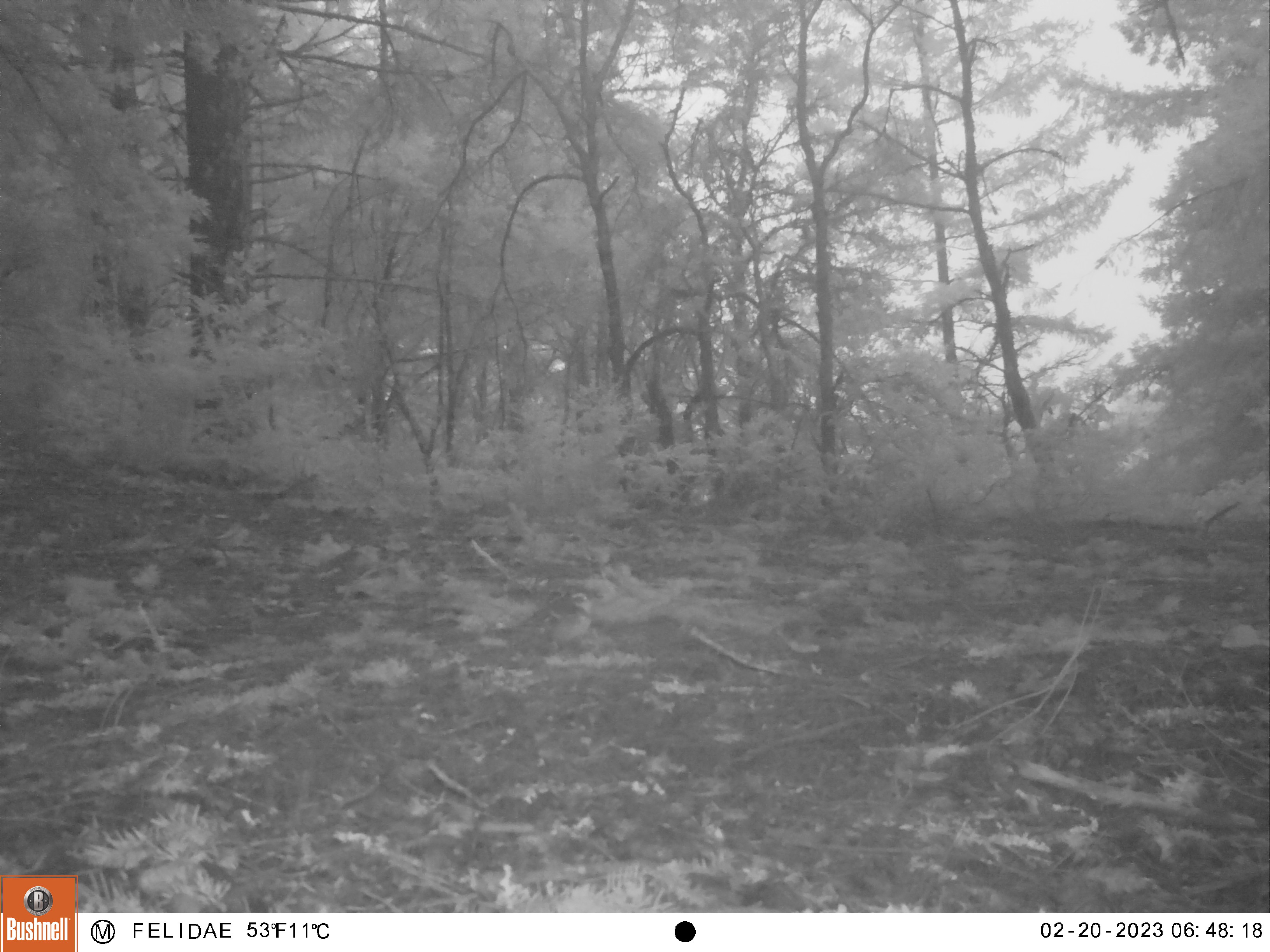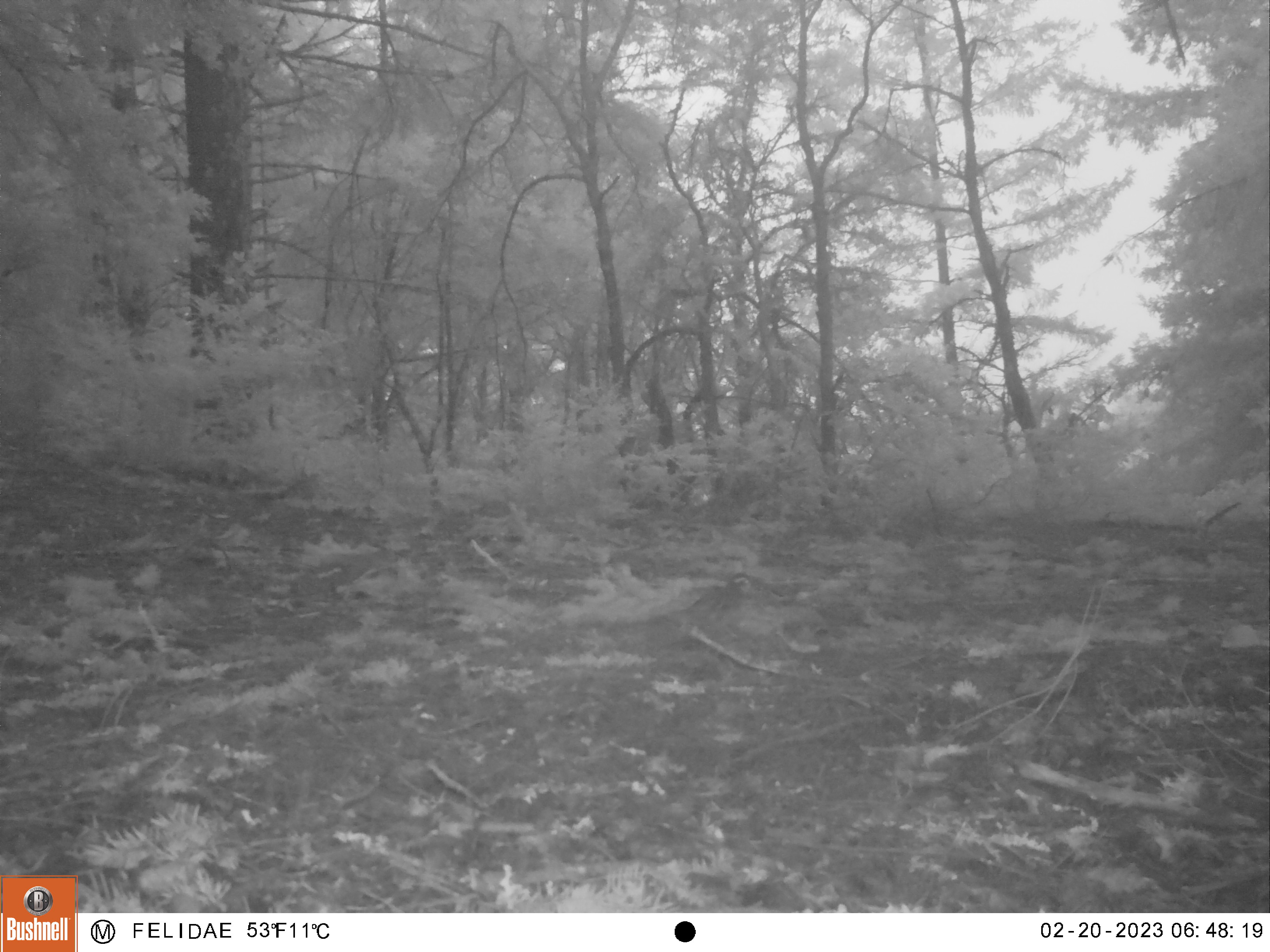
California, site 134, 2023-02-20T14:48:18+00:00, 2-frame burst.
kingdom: Animalia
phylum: Chordata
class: Aves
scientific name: Aves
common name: bird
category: unknown bird